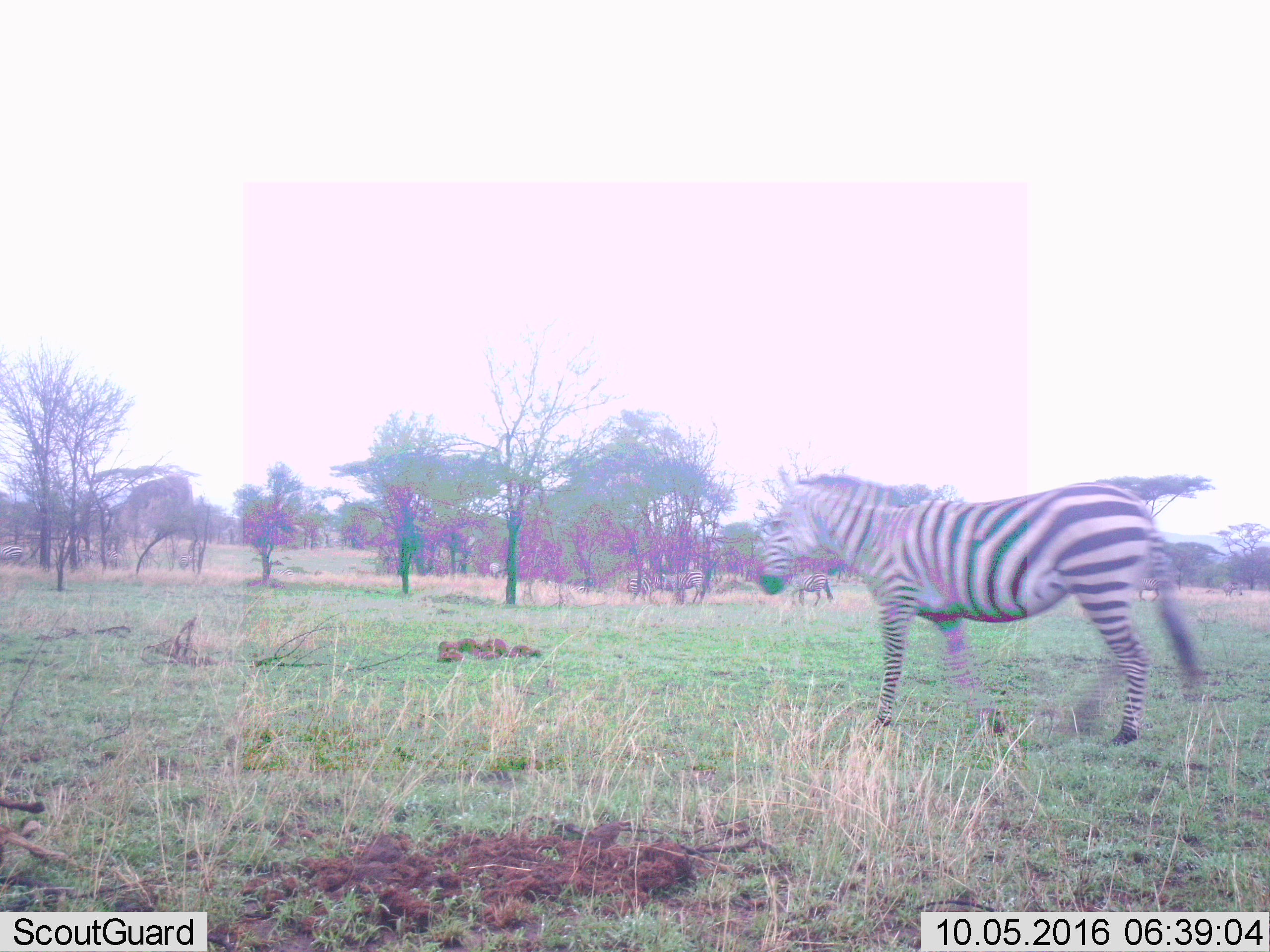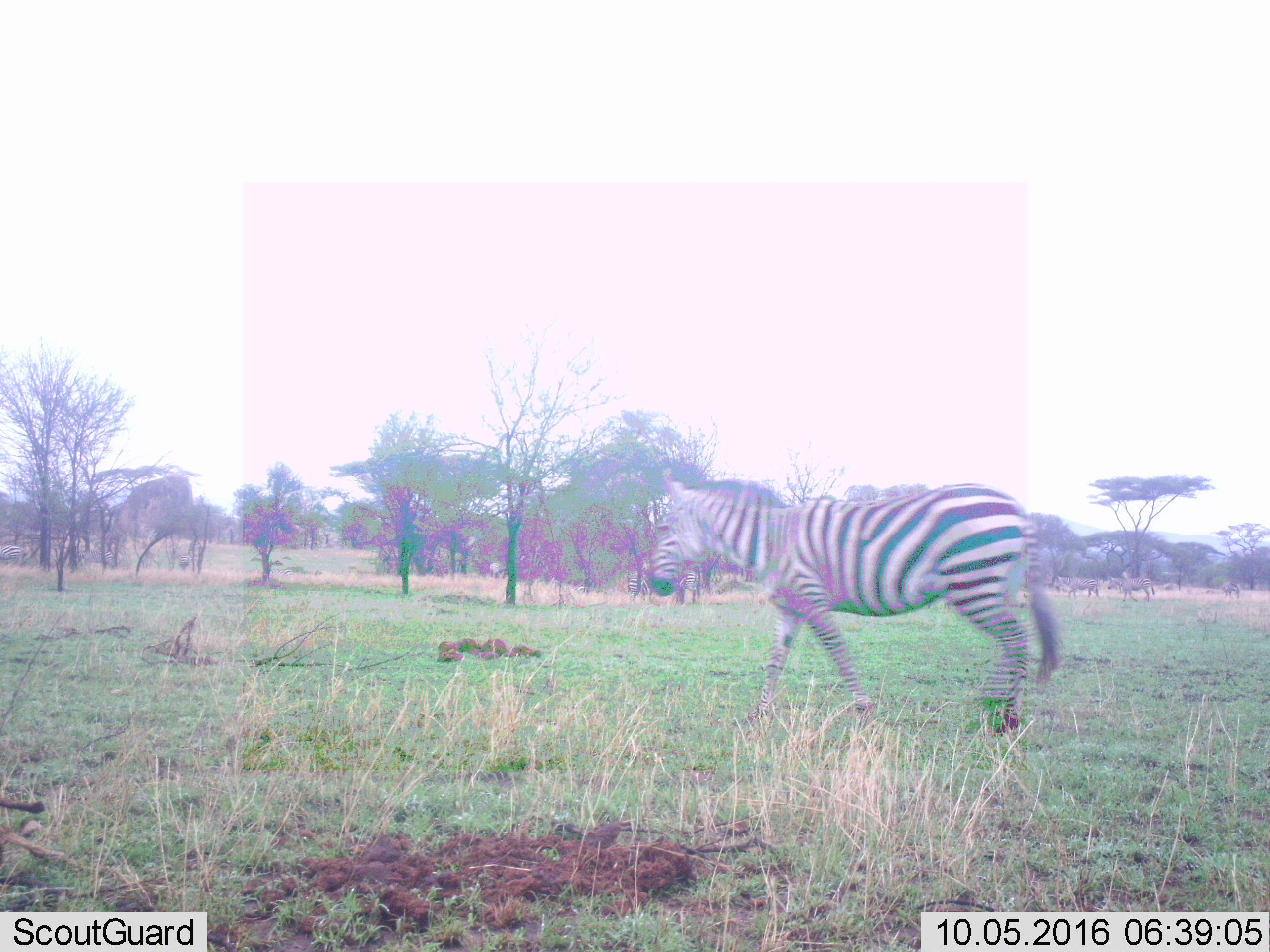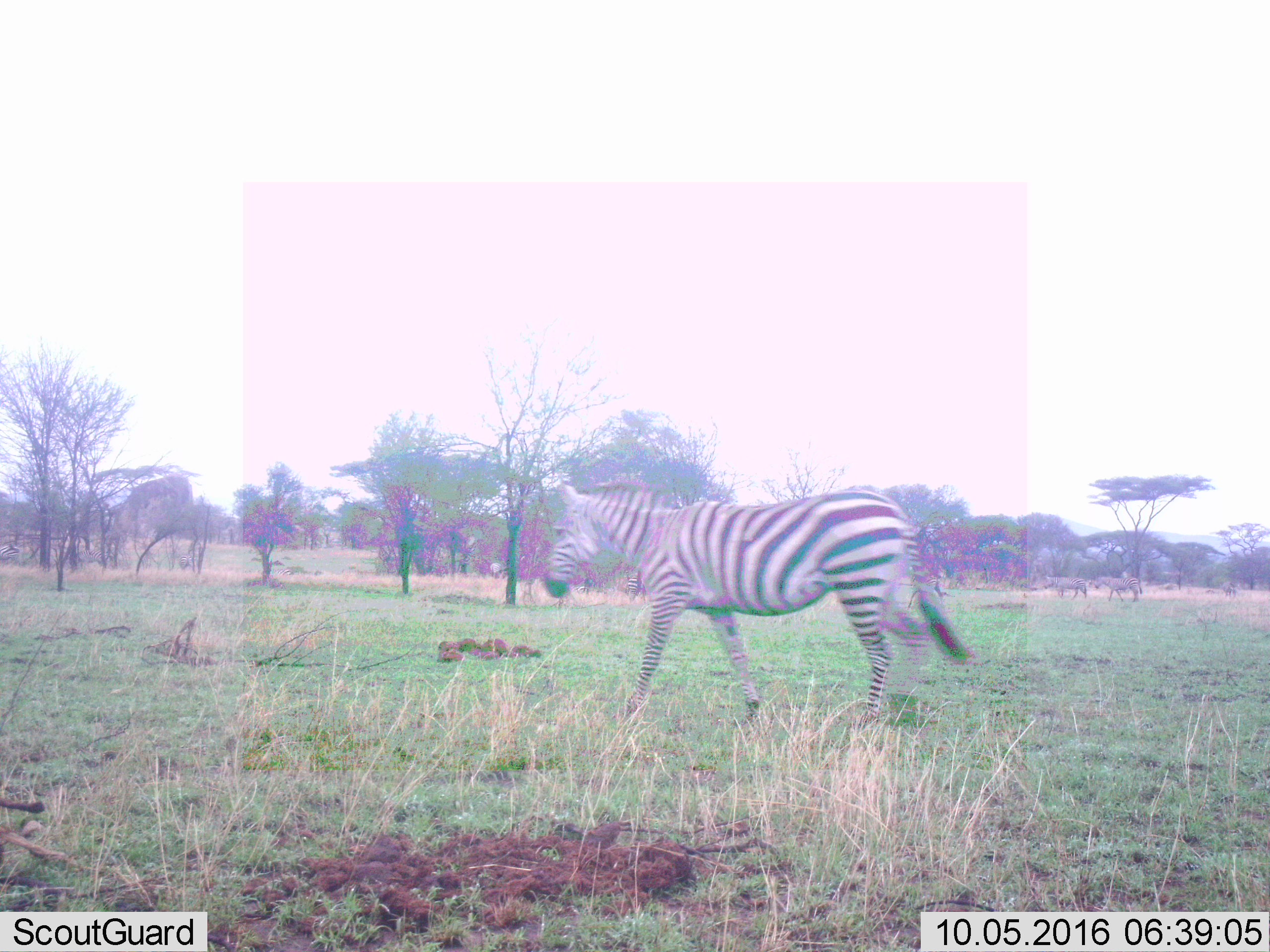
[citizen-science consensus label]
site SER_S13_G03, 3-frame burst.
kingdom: Animalia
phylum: Chordata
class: Mammalia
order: Perissodactyla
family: Equidae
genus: Equus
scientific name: Equus quagga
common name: plains zebra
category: zebraplains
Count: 11-50.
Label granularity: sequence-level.